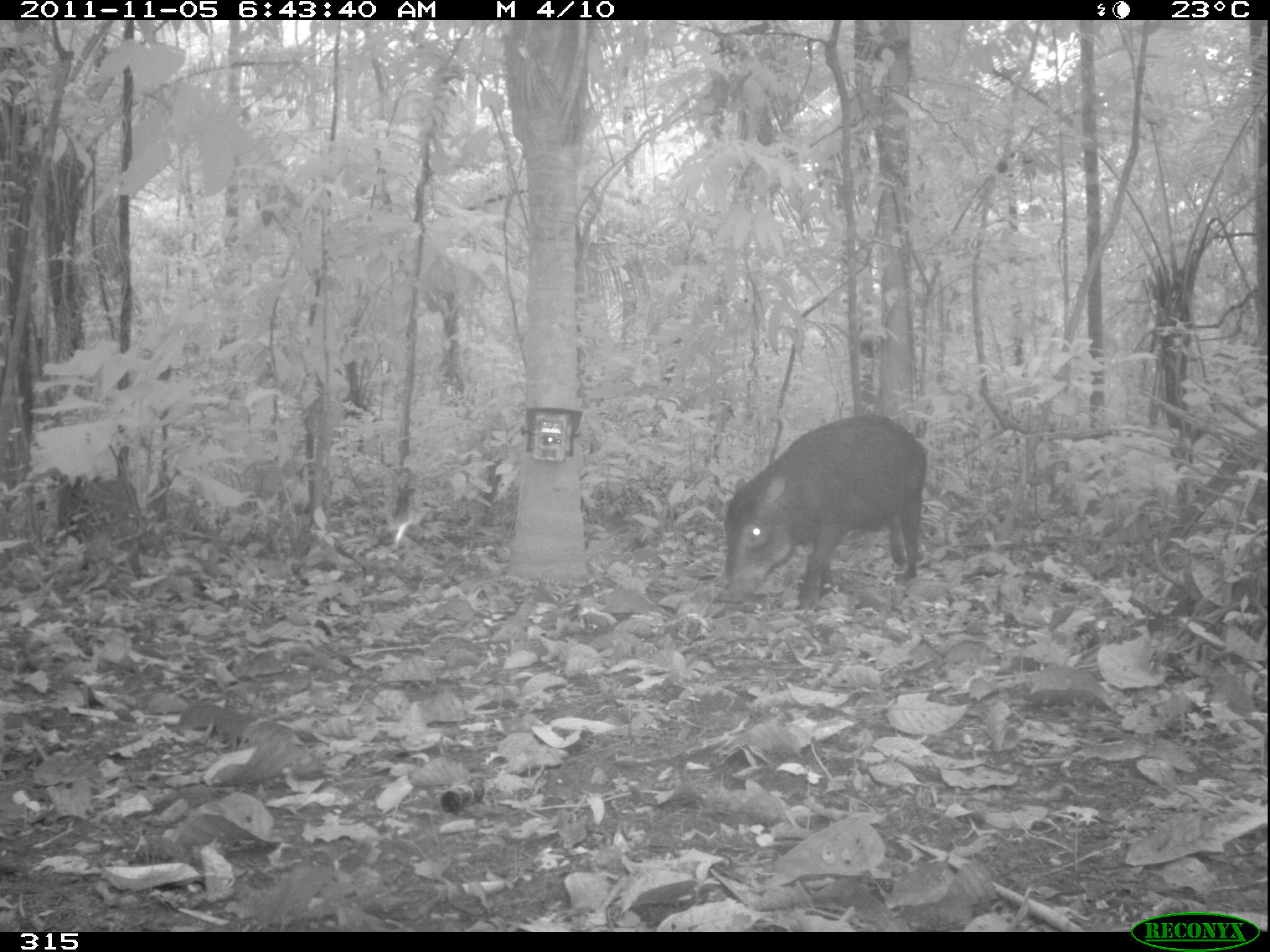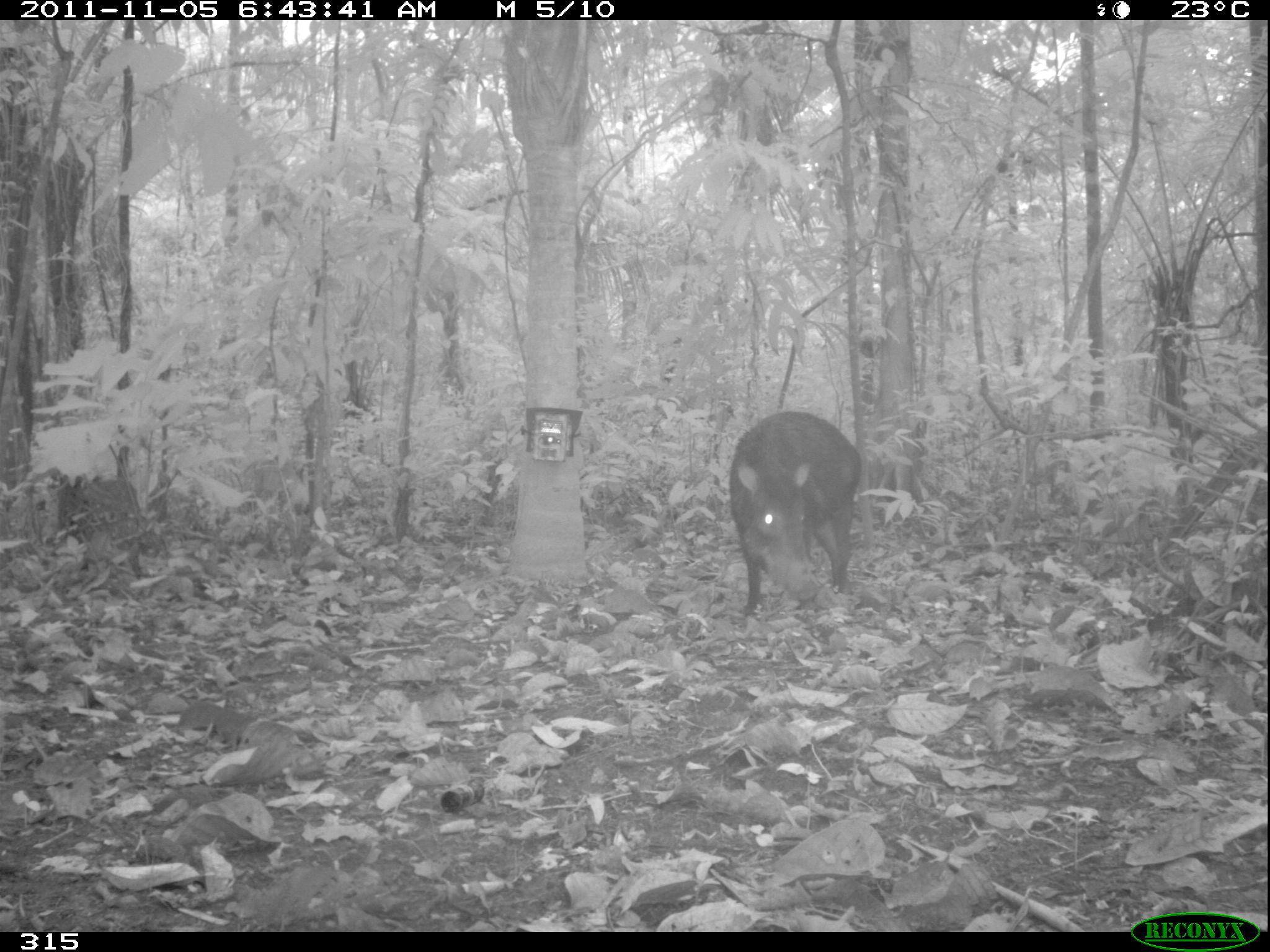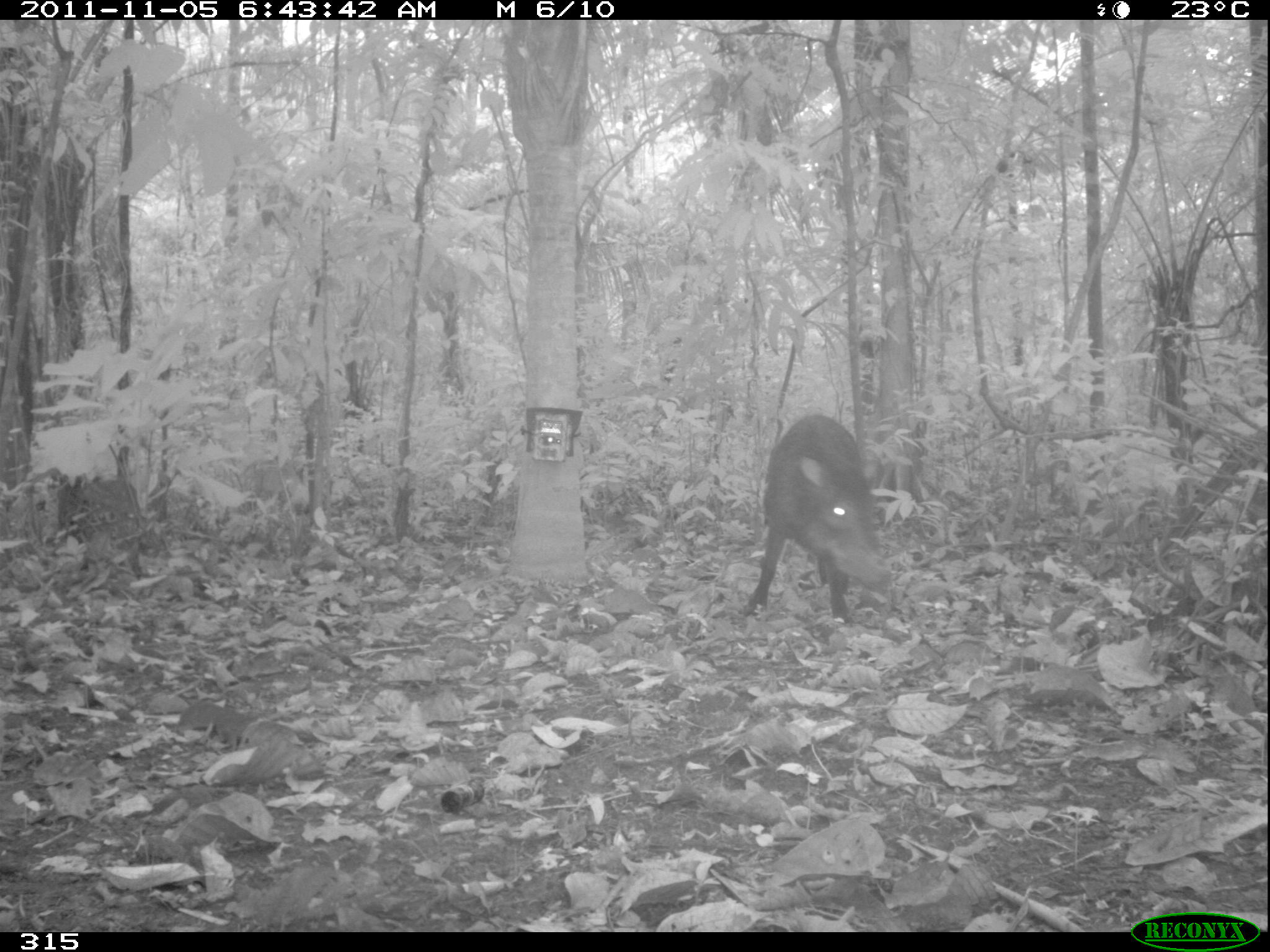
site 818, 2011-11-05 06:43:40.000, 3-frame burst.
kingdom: Animalia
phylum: Chordata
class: Mammalia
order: Artiodactyla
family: Tayassuidae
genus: Tayassu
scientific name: Tayassu pecari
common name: white-lipped peccary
Tayassu pecari (white-lipped peccary).